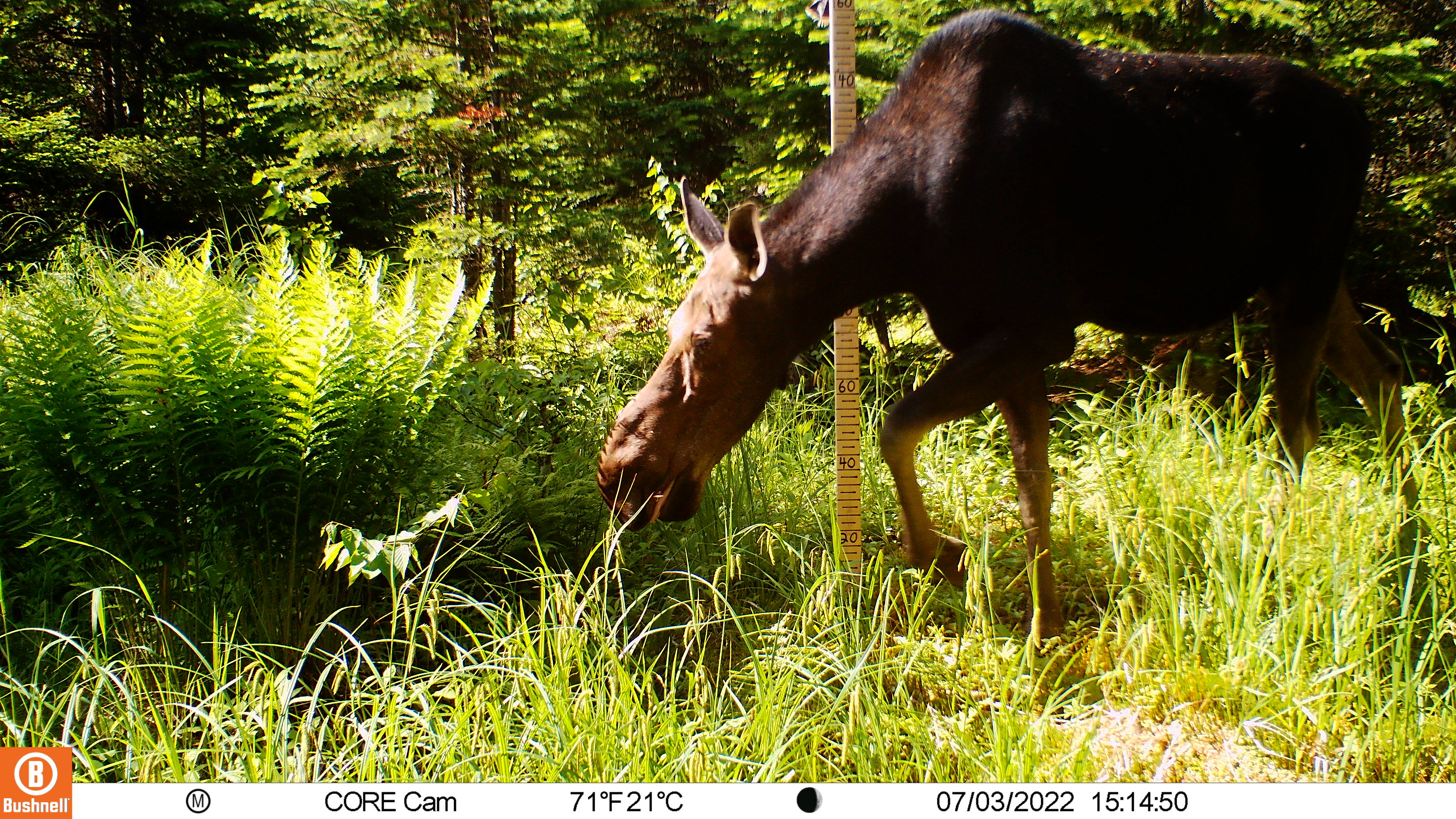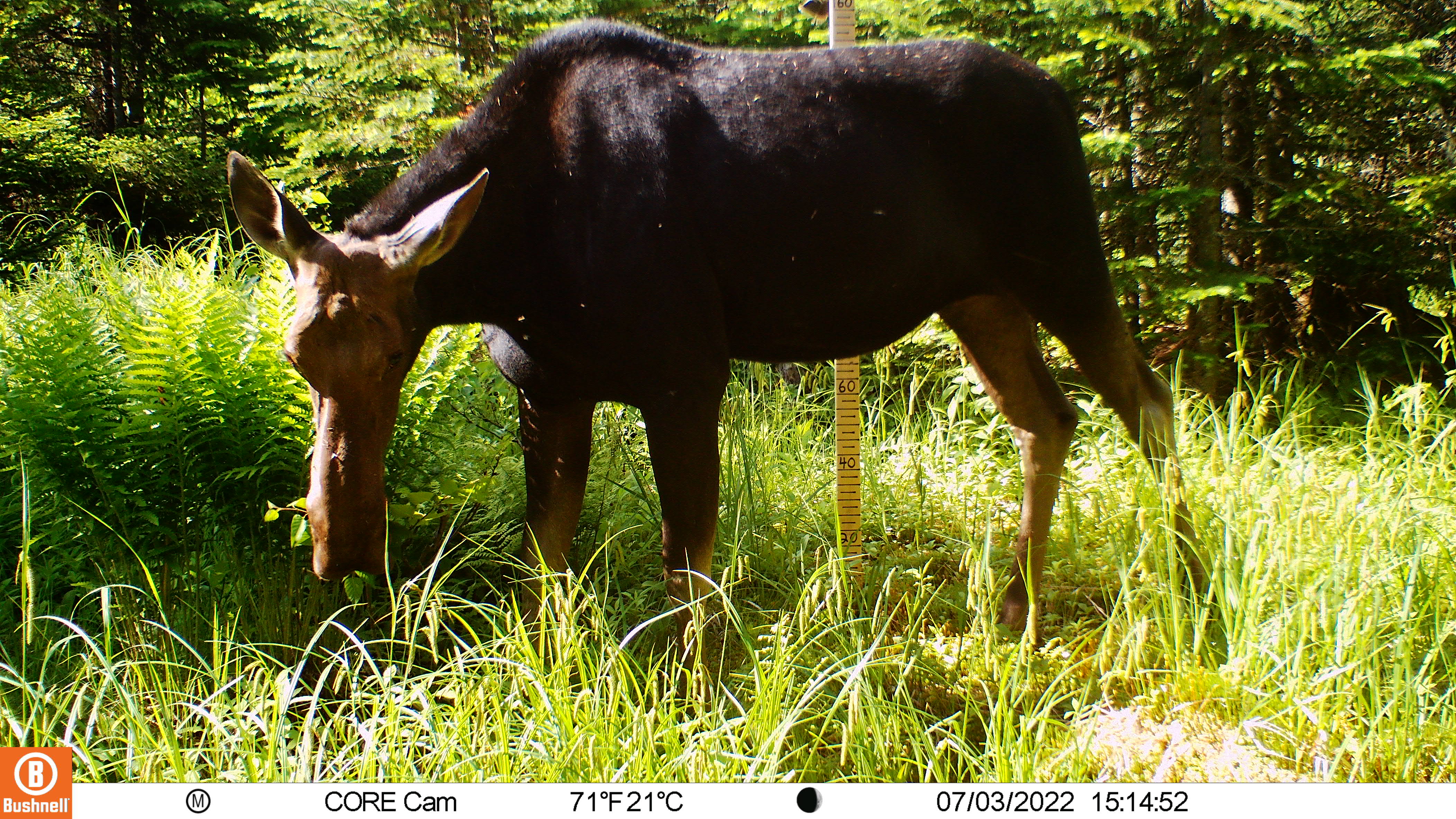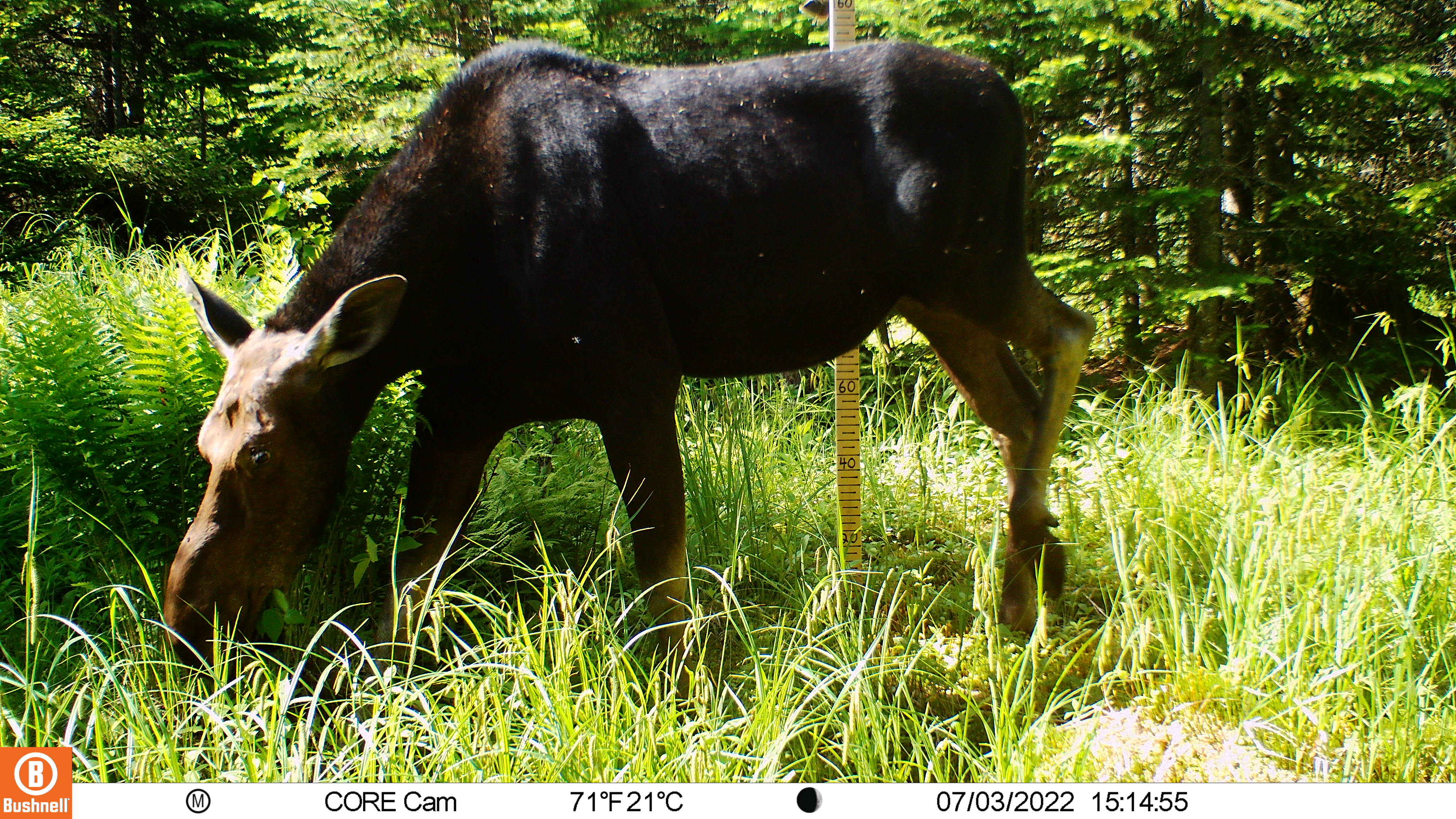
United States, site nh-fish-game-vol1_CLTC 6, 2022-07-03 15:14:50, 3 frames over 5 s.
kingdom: Animalia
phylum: Chordata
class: Mammalia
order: Artiodactyla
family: Cervidae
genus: Alces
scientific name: Alces alces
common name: moose